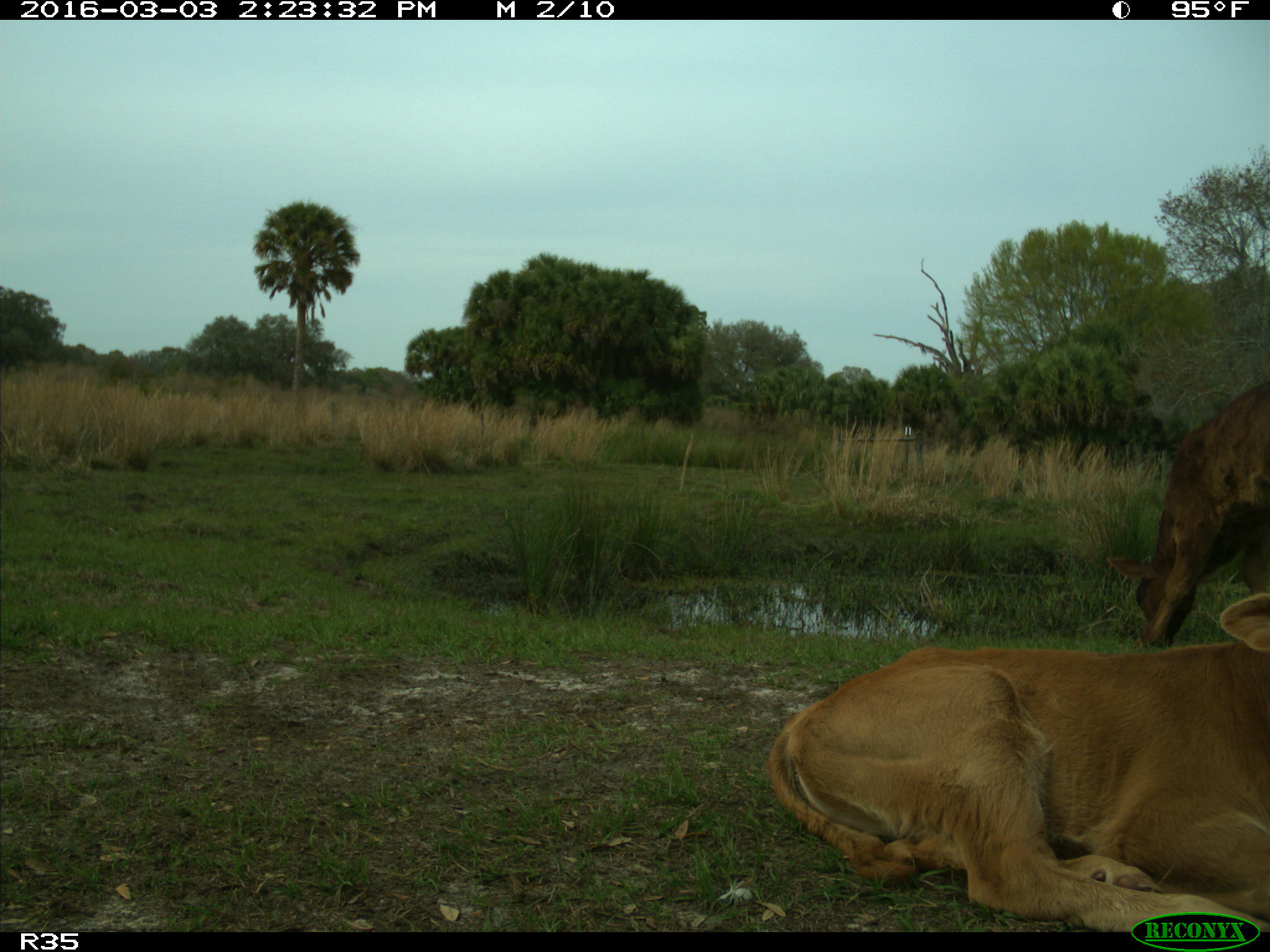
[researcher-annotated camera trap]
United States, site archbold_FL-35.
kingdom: Animalia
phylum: Chordata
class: Mammalia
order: Artiodactyla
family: Bovidae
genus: Bos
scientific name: Bos taurus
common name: domestic cow